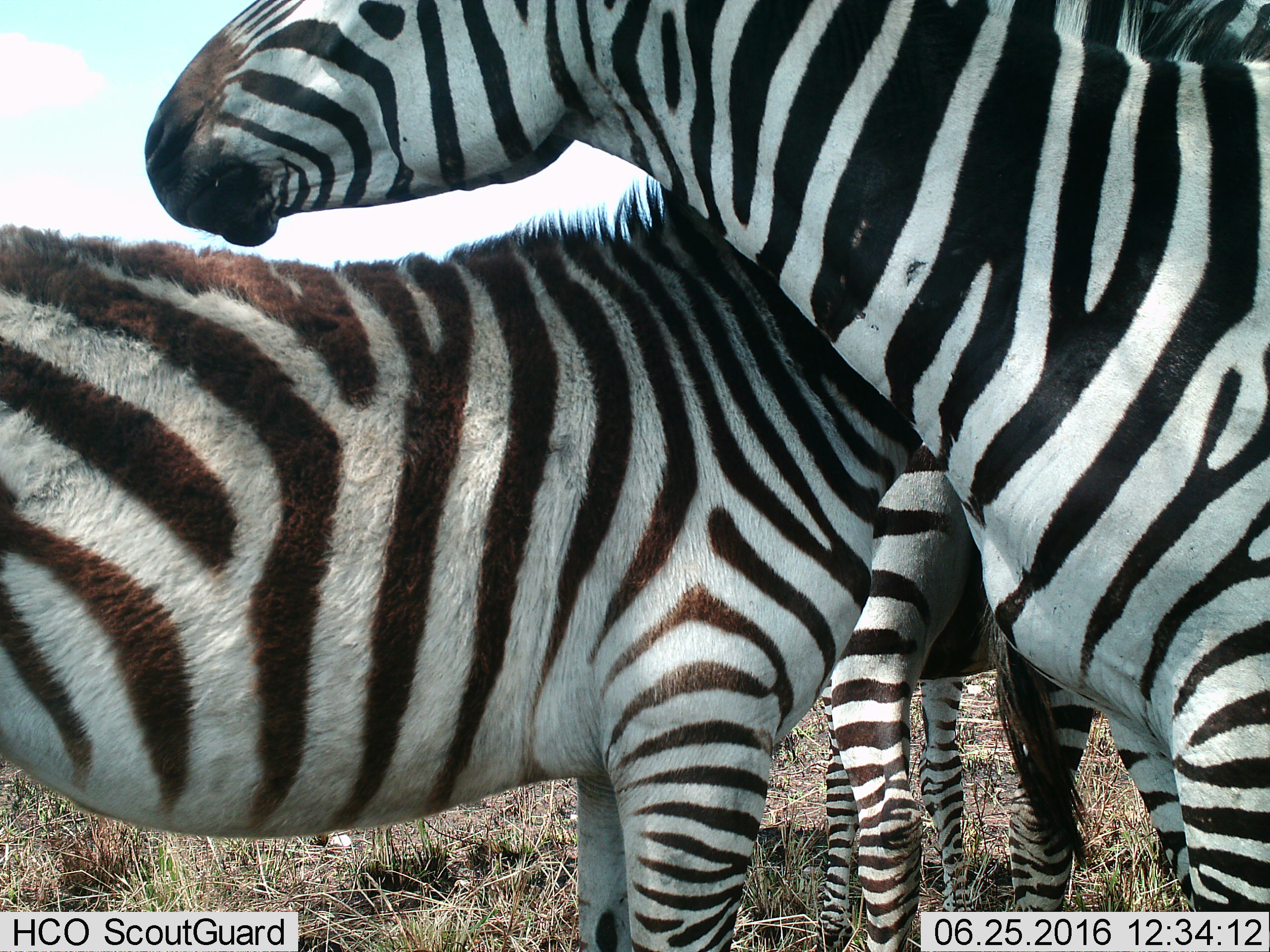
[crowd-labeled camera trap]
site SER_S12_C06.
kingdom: Animalia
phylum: Chordata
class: Mammalia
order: Perissodactyla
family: Equidae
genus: Equus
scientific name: Equus quagga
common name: plains zebra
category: zebraplains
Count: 3.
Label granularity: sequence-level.